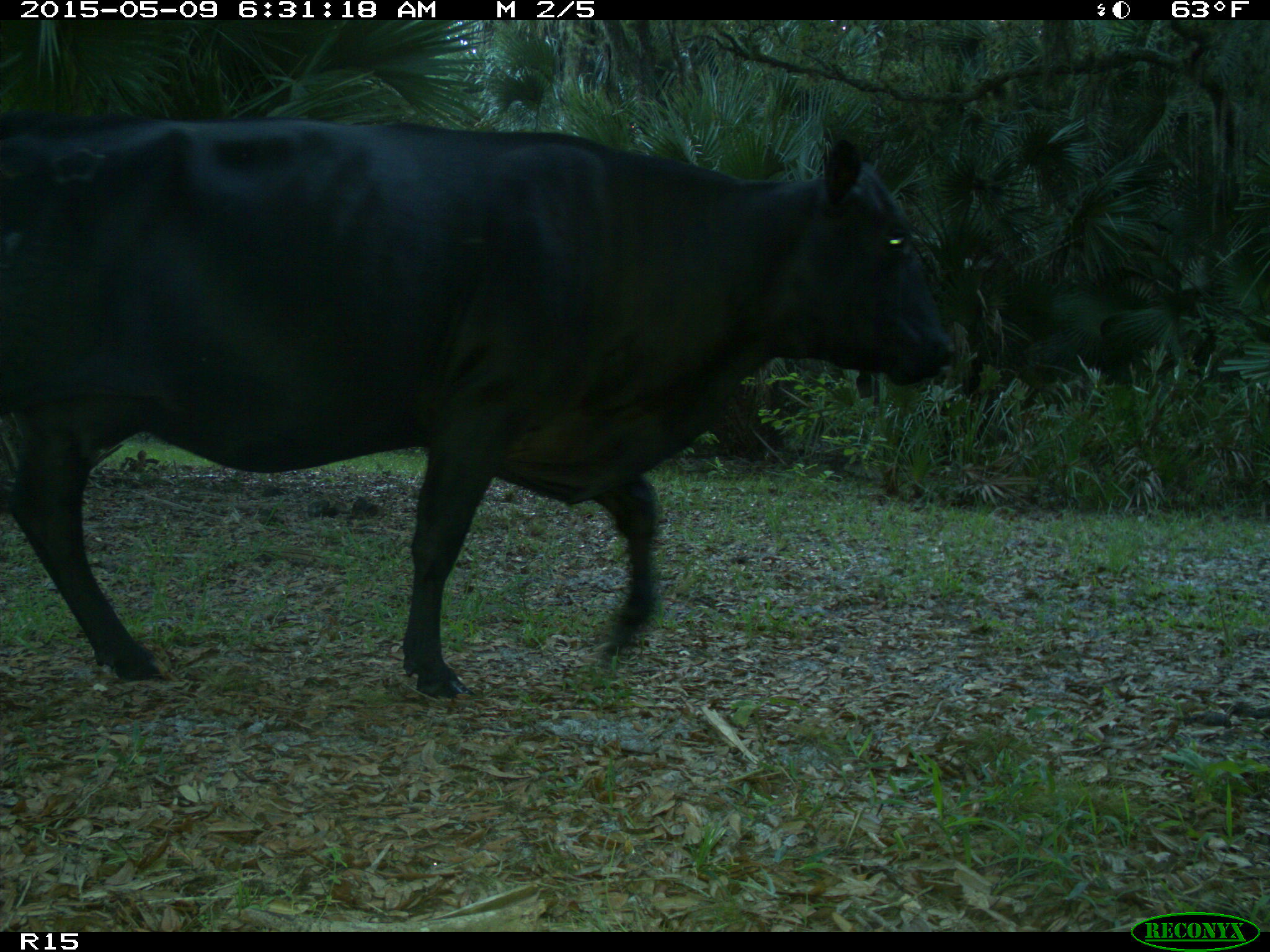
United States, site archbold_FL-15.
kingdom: Animalia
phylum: Chordata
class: Mammalia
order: Artiodactyla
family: Bovidae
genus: Bos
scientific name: Bos taurus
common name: domestic cow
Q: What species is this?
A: Bos taurus (domestic cow).